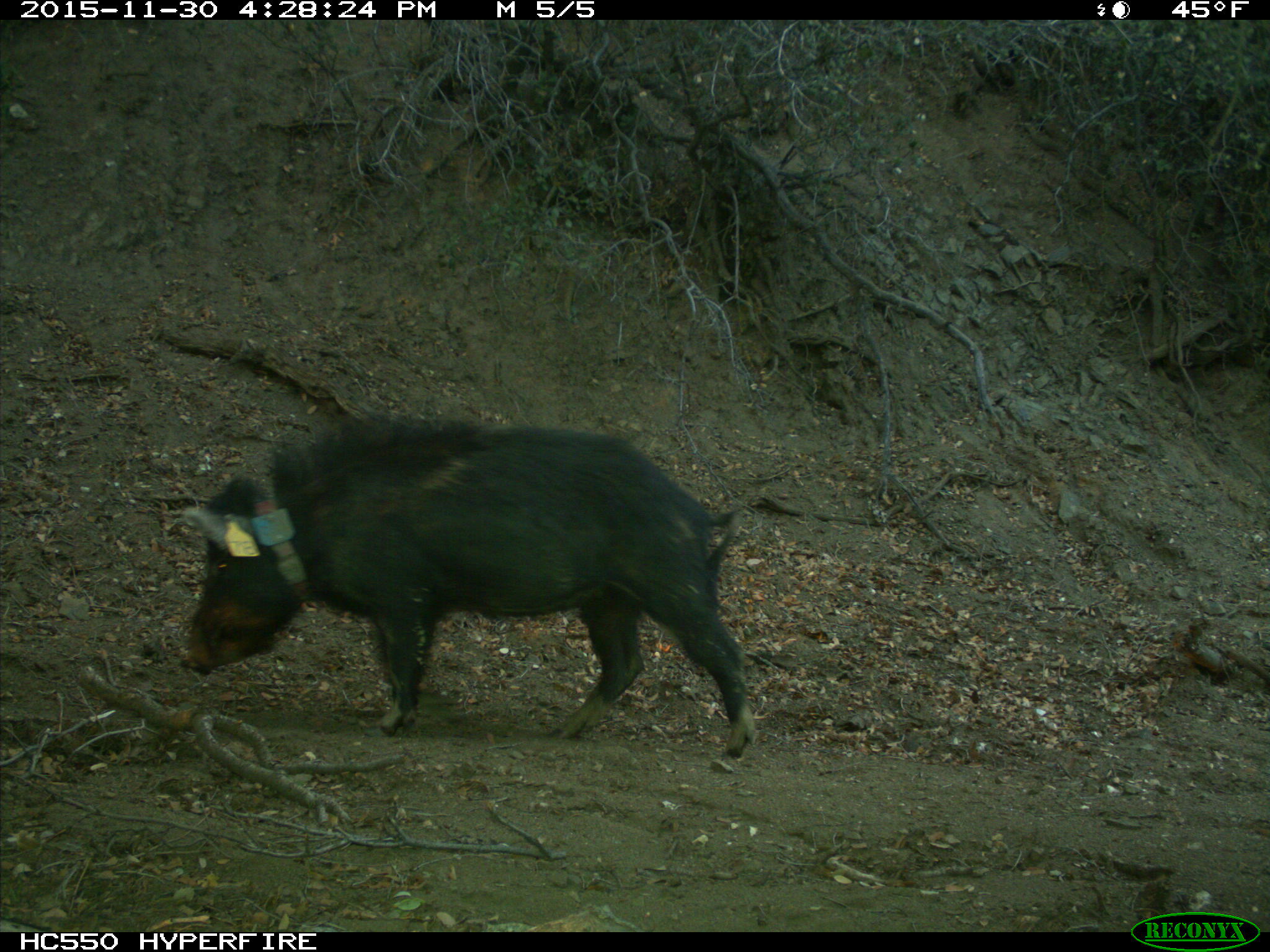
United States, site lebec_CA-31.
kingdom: Animalia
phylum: Chordata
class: Mammalia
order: Artiodactyla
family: Suidae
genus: Sus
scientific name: Sus scrofa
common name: wild boar